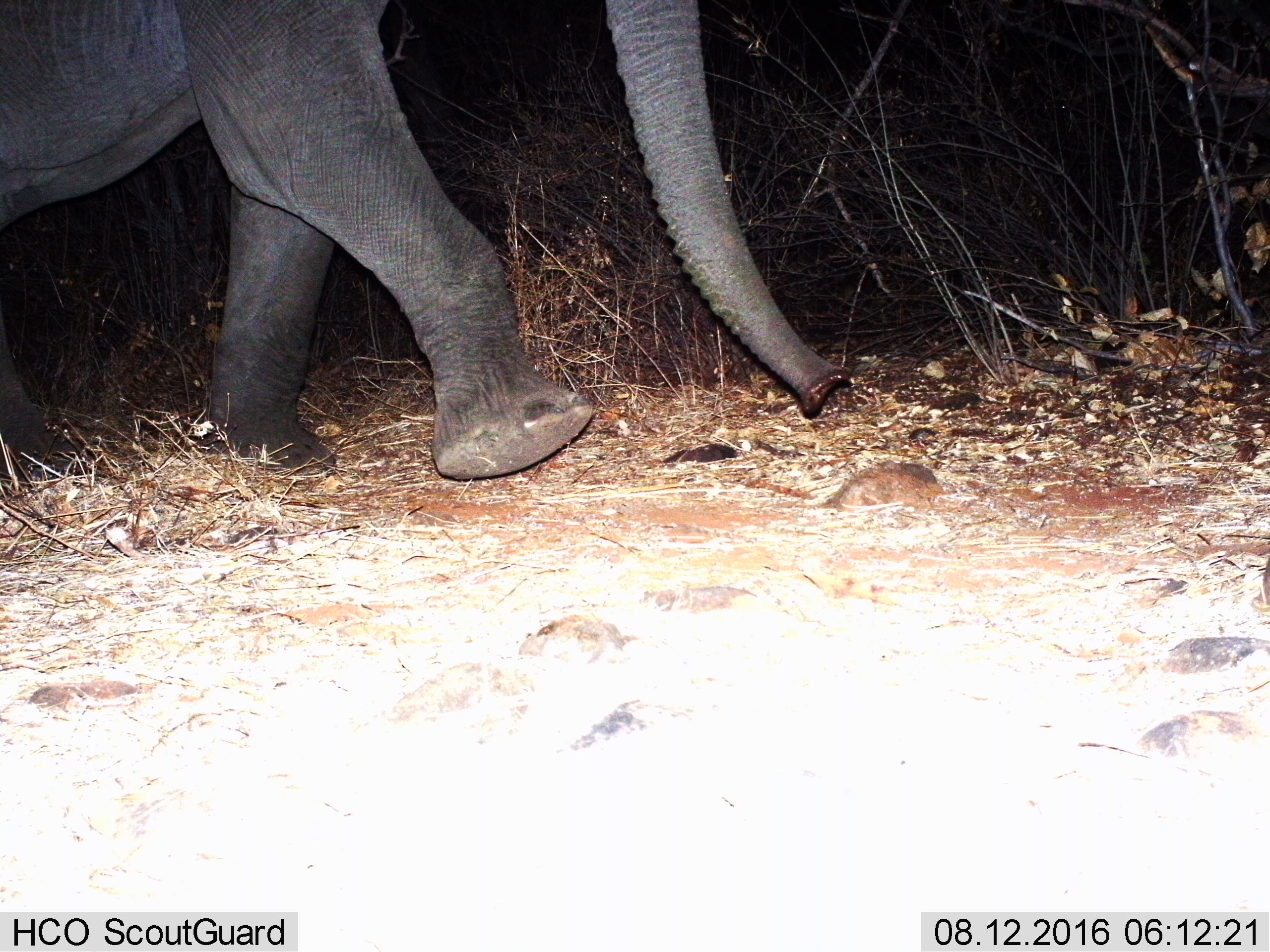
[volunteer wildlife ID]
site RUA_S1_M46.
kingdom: Animalia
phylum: Chordata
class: Mammalia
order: Proboscidea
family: Elephantidae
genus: Loxodonta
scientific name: Loxodonta africana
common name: african bush elephant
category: elephant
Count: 1.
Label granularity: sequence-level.